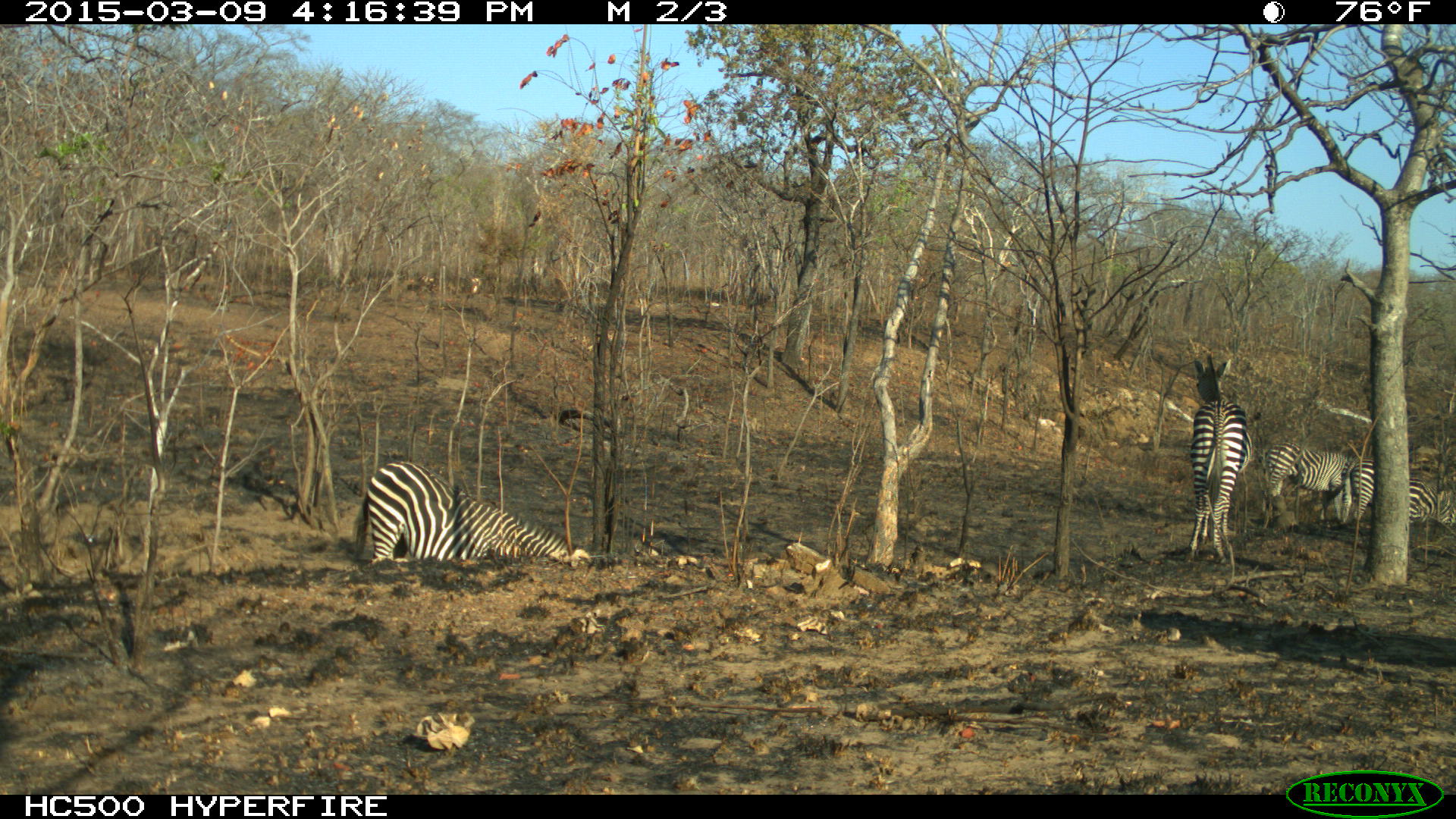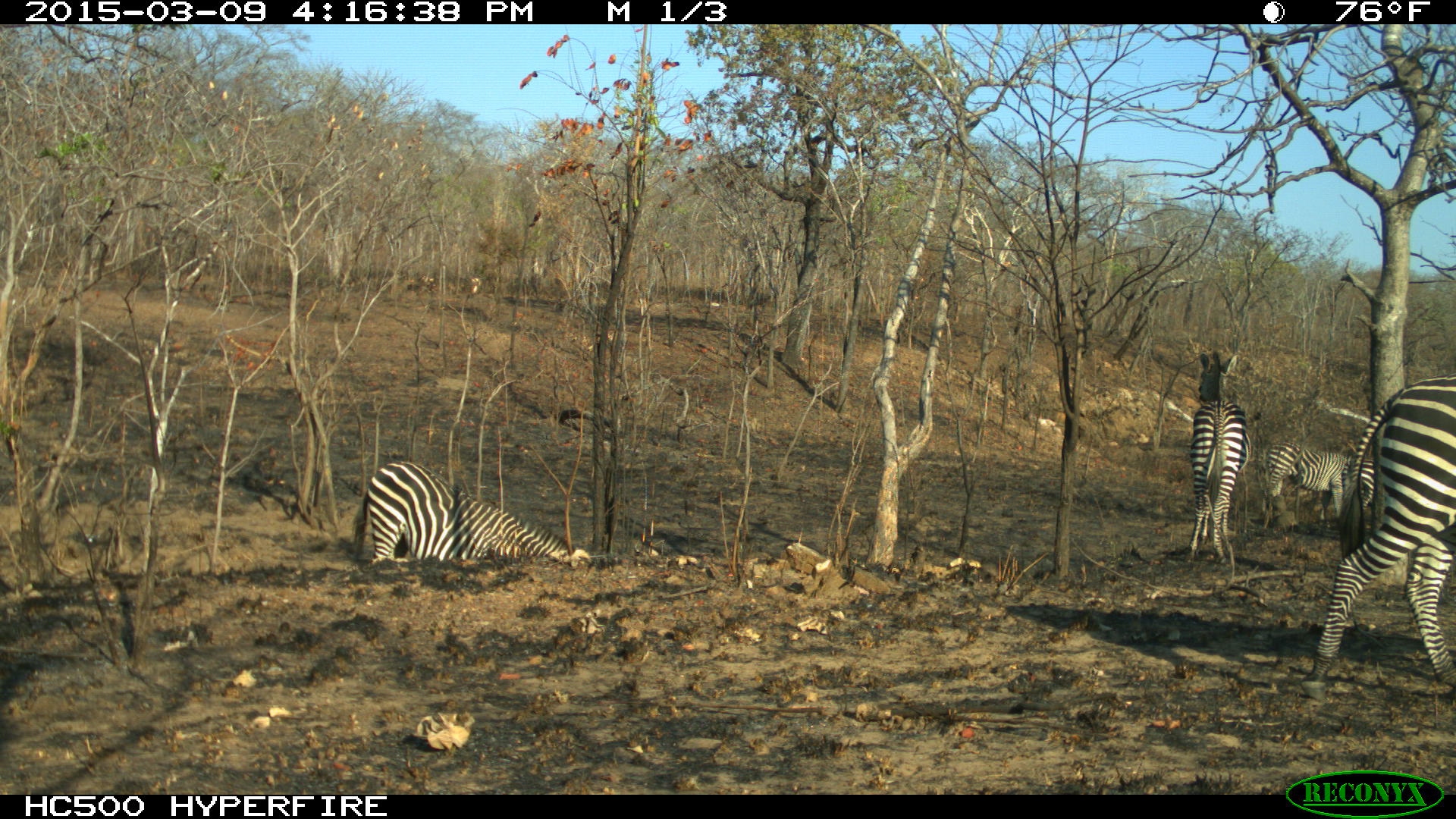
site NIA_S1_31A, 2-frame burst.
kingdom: Animalia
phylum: Chordata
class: Mammalia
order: Perissodactyla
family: Equidae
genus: Equus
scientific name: Equus quagga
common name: plains zebra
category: zebraplains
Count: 5.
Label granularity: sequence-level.